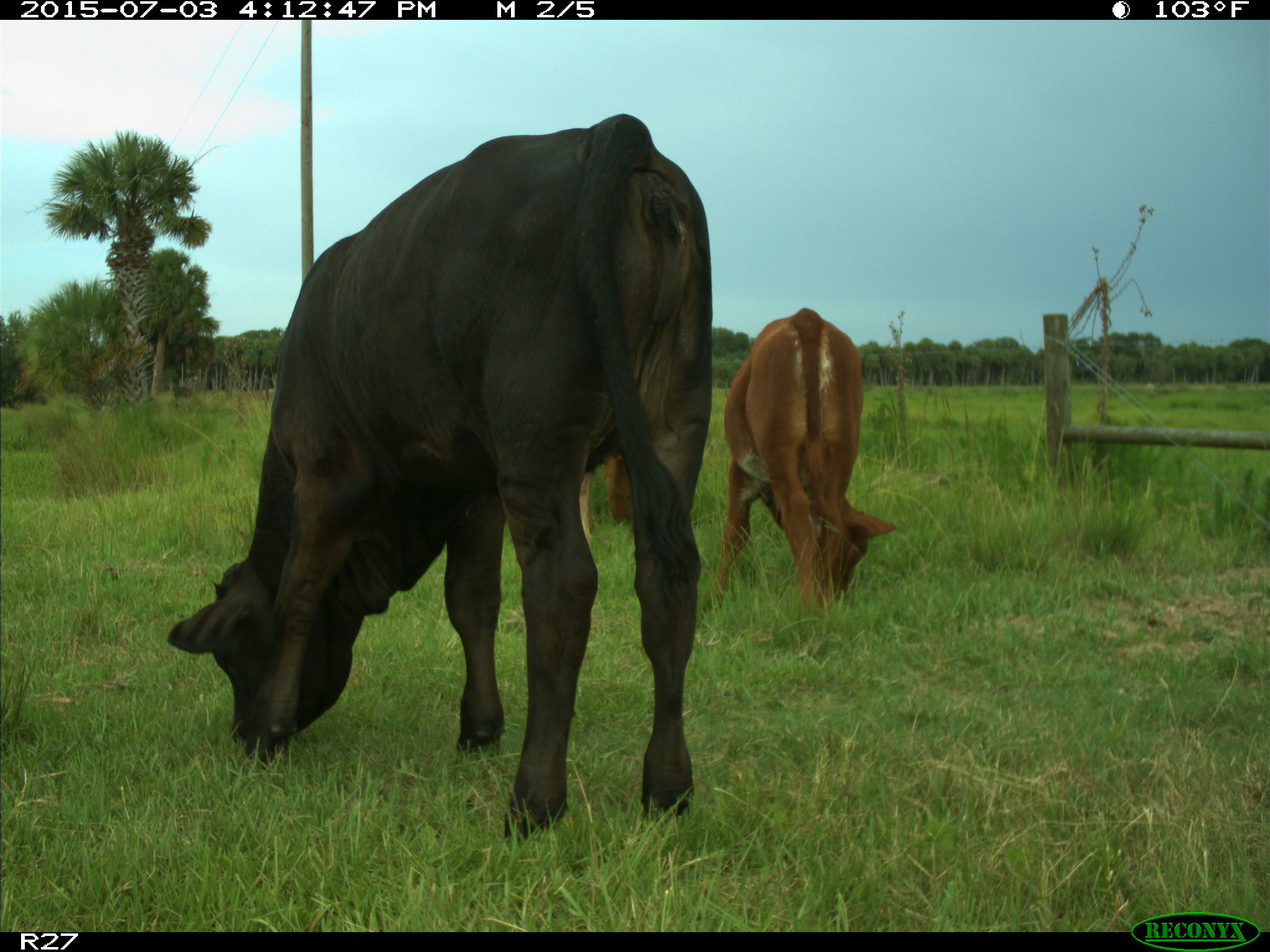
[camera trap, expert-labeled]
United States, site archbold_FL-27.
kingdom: Animalia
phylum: Chordata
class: Mammalia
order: Artiodactyla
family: Bovidae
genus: Bos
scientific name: Bos taurus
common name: domestic cow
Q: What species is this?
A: Bos taurus (domestic cow).